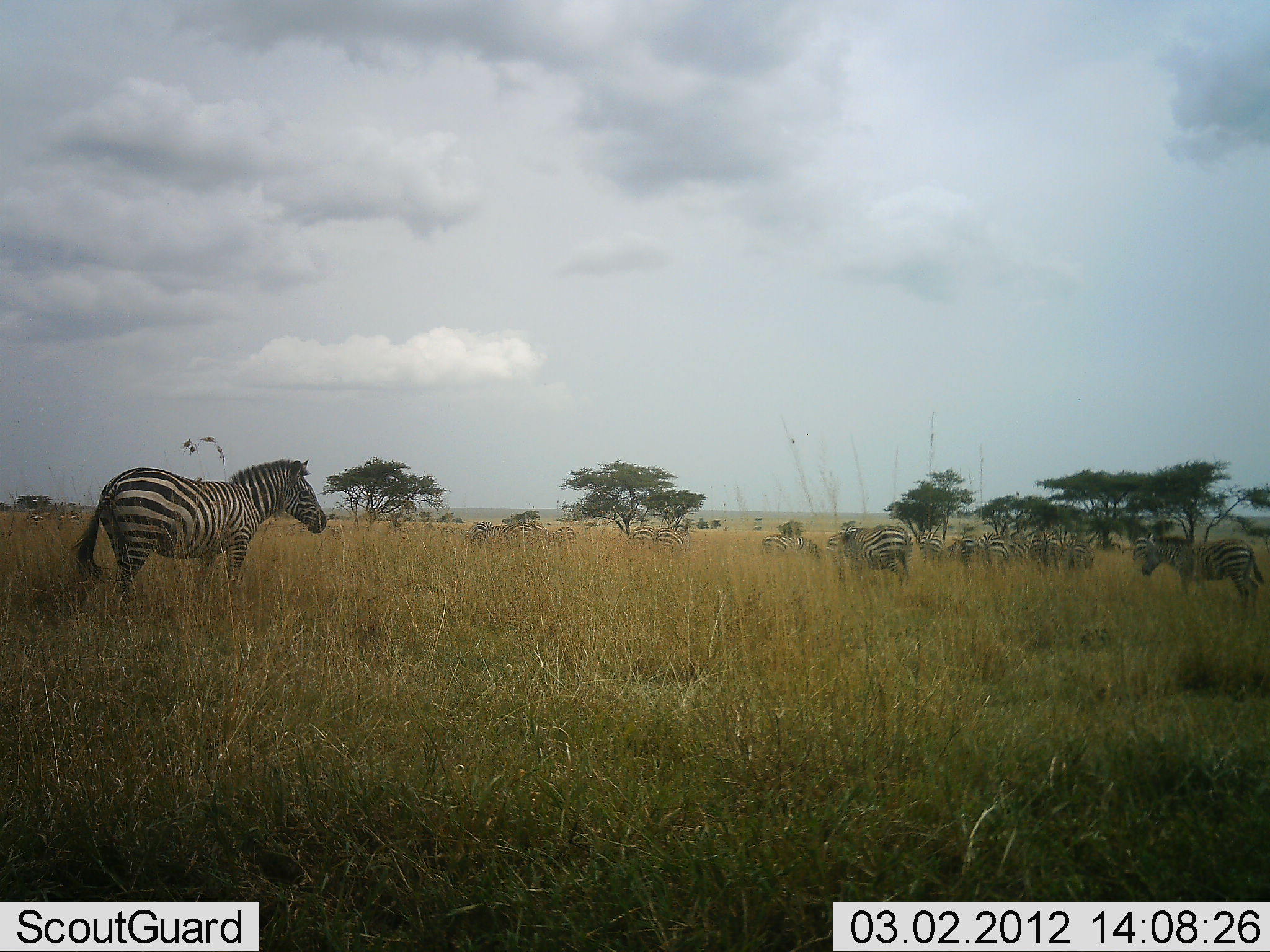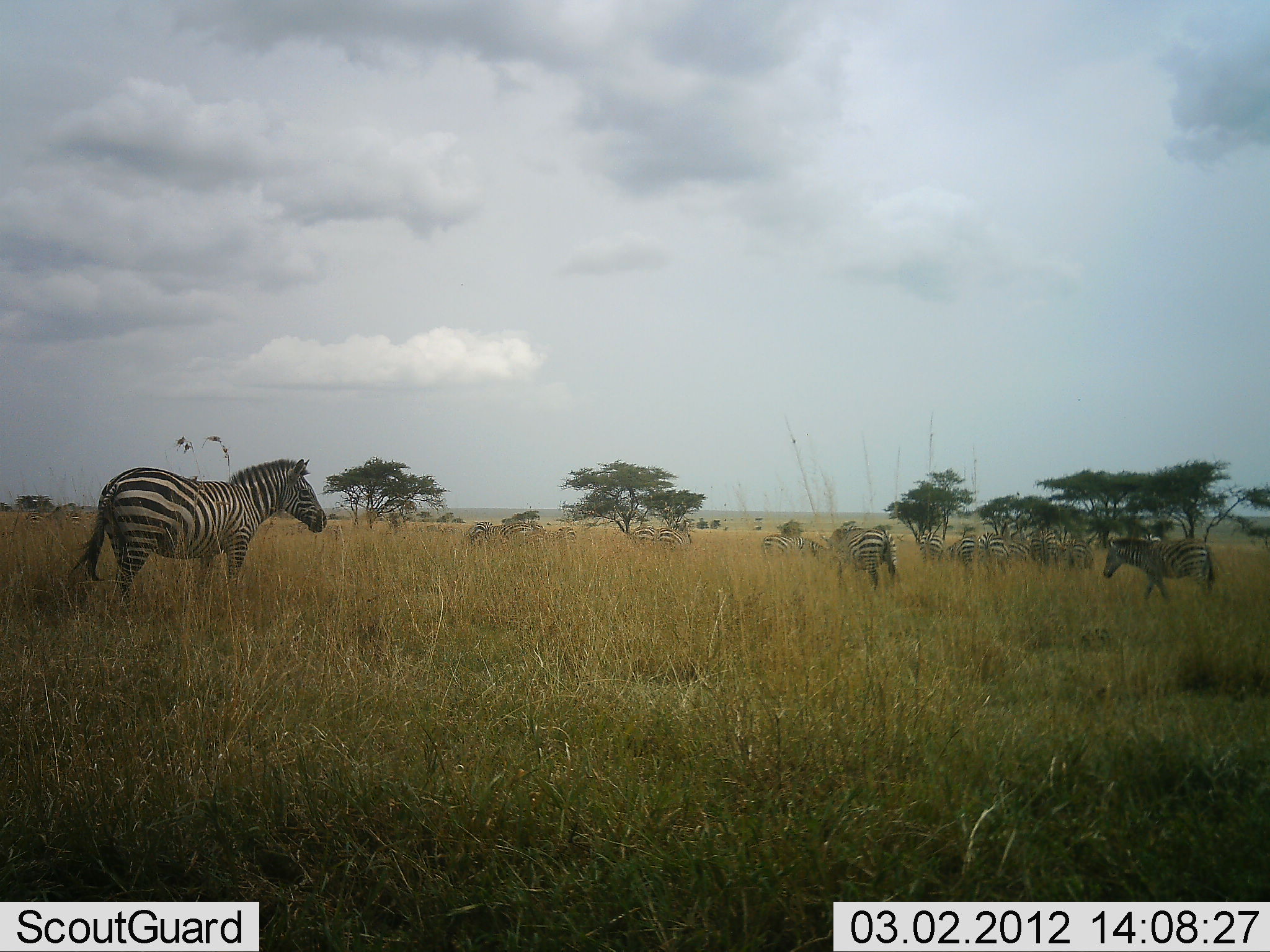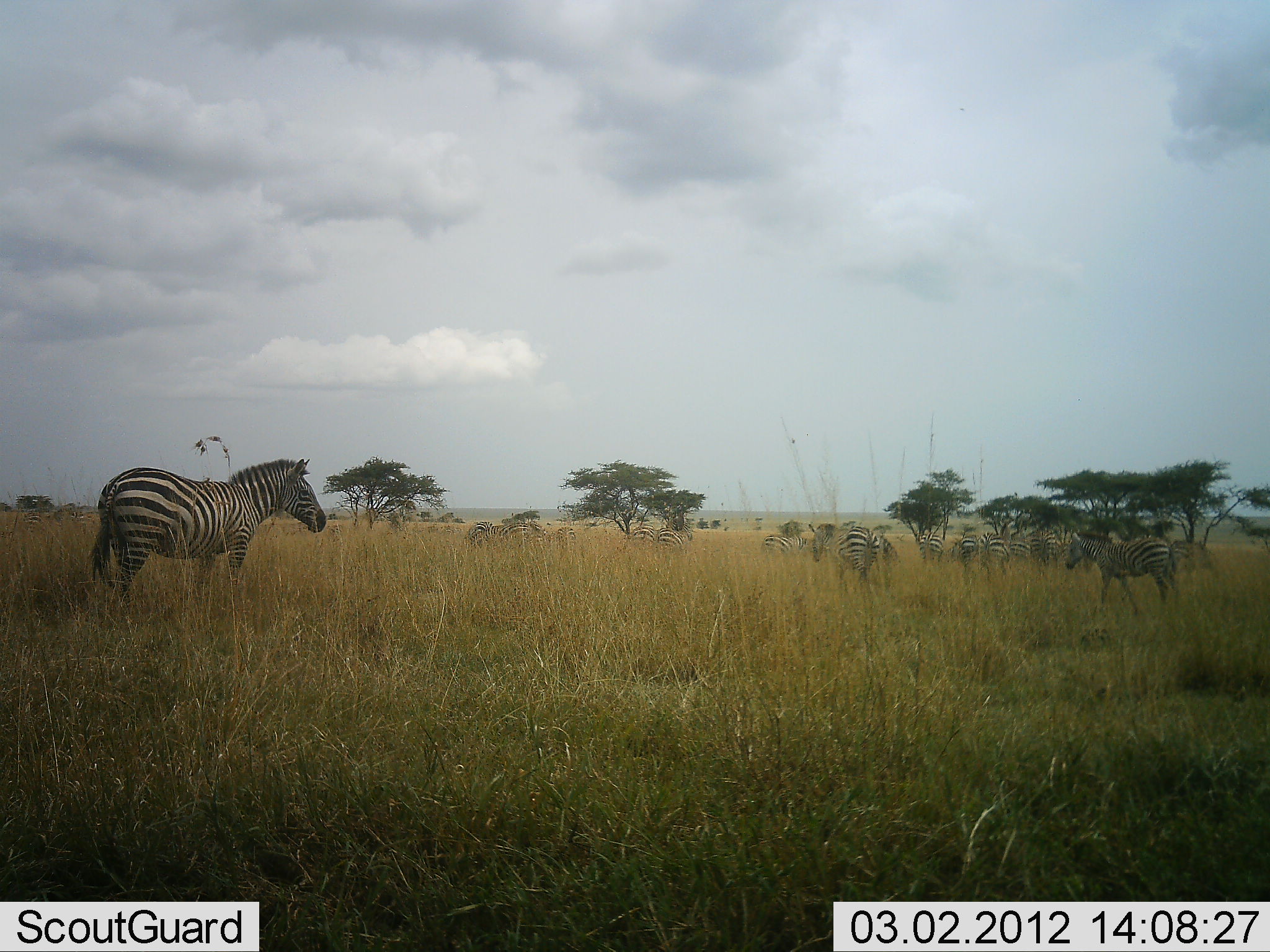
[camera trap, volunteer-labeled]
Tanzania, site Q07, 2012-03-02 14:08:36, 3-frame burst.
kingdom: Animalia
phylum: Chordata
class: Mammalia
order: Perissodactyla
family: Equidae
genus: Equus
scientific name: Equus quagga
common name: plains zebra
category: zebra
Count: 11-50.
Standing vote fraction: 79%.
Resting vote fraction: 0%.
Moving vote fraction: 79%.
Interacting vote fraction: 0%.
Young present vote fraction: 7%.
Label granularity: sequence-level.